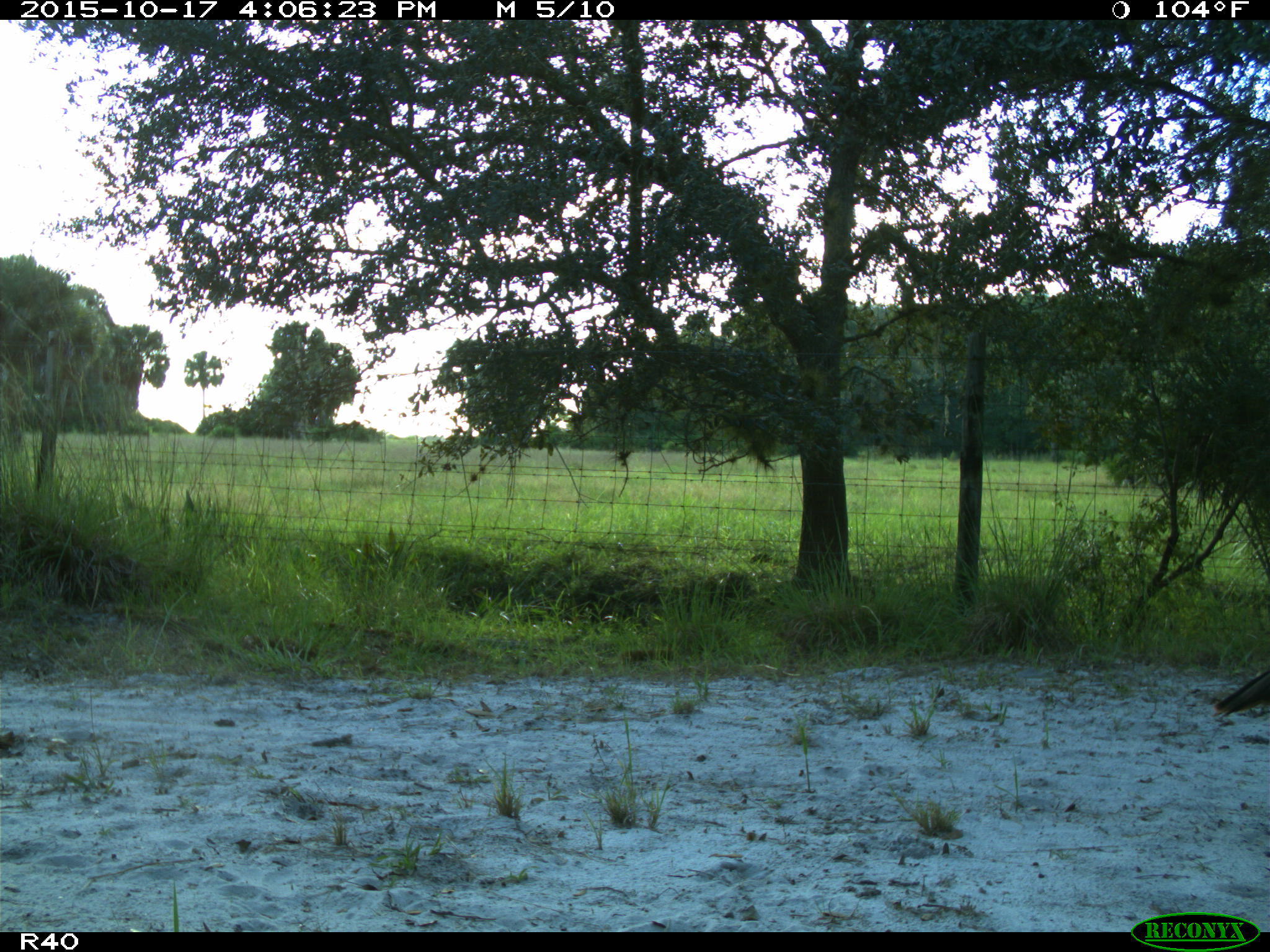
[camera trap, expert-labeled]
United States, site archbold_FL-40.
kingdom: Animalia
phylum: Chordata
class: Aves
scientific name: Aves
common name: birds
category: unidentified bird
Unidentified bird (birds) (Aves).